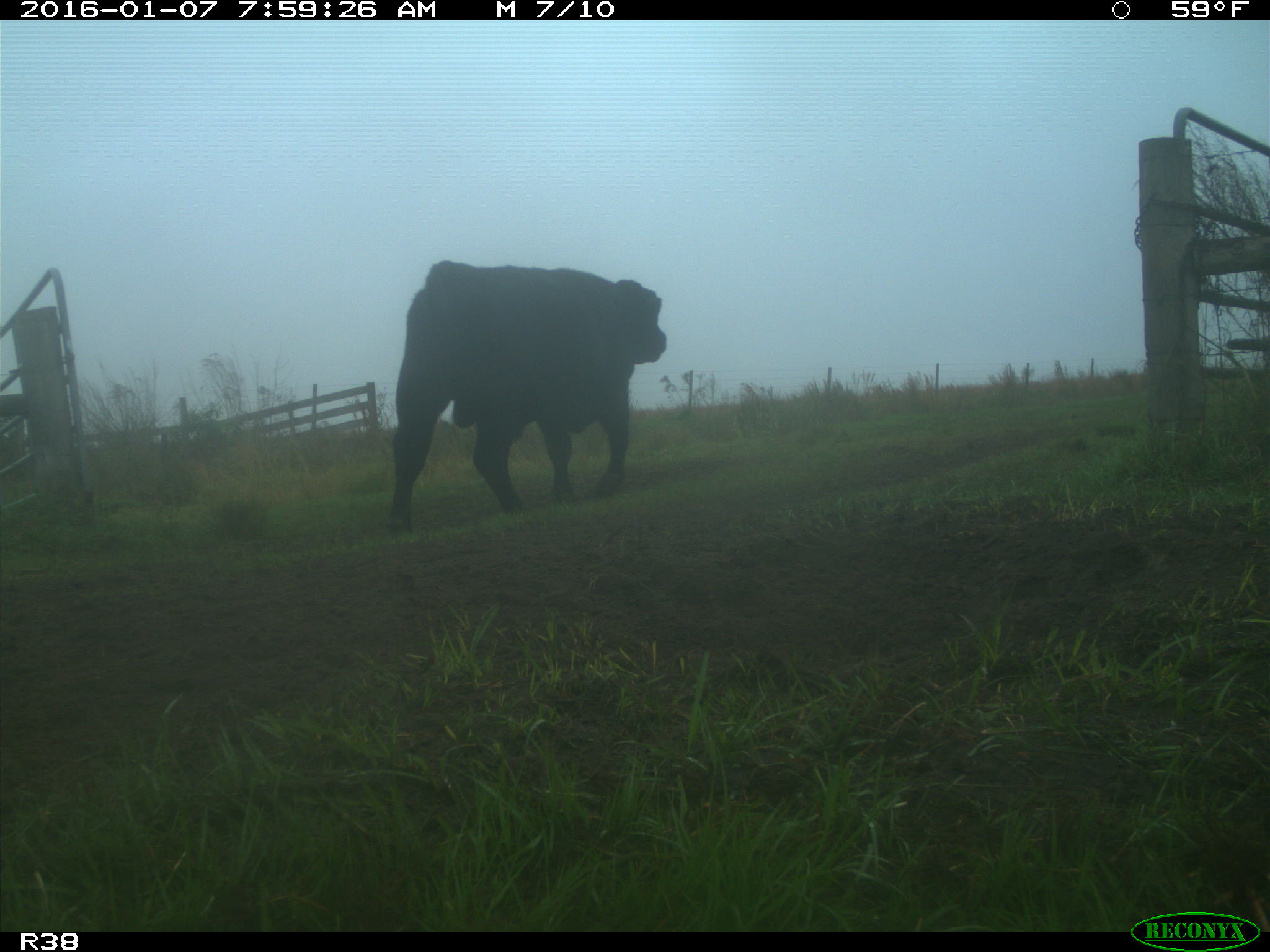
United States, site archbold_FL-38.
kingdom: Animalia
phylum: Chordata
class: Mammalia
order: Artiodactyla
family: Bovidae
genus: Bos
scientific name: Bos taurus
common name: domestic cow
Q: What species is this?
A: Bos taurus (domestic cow).